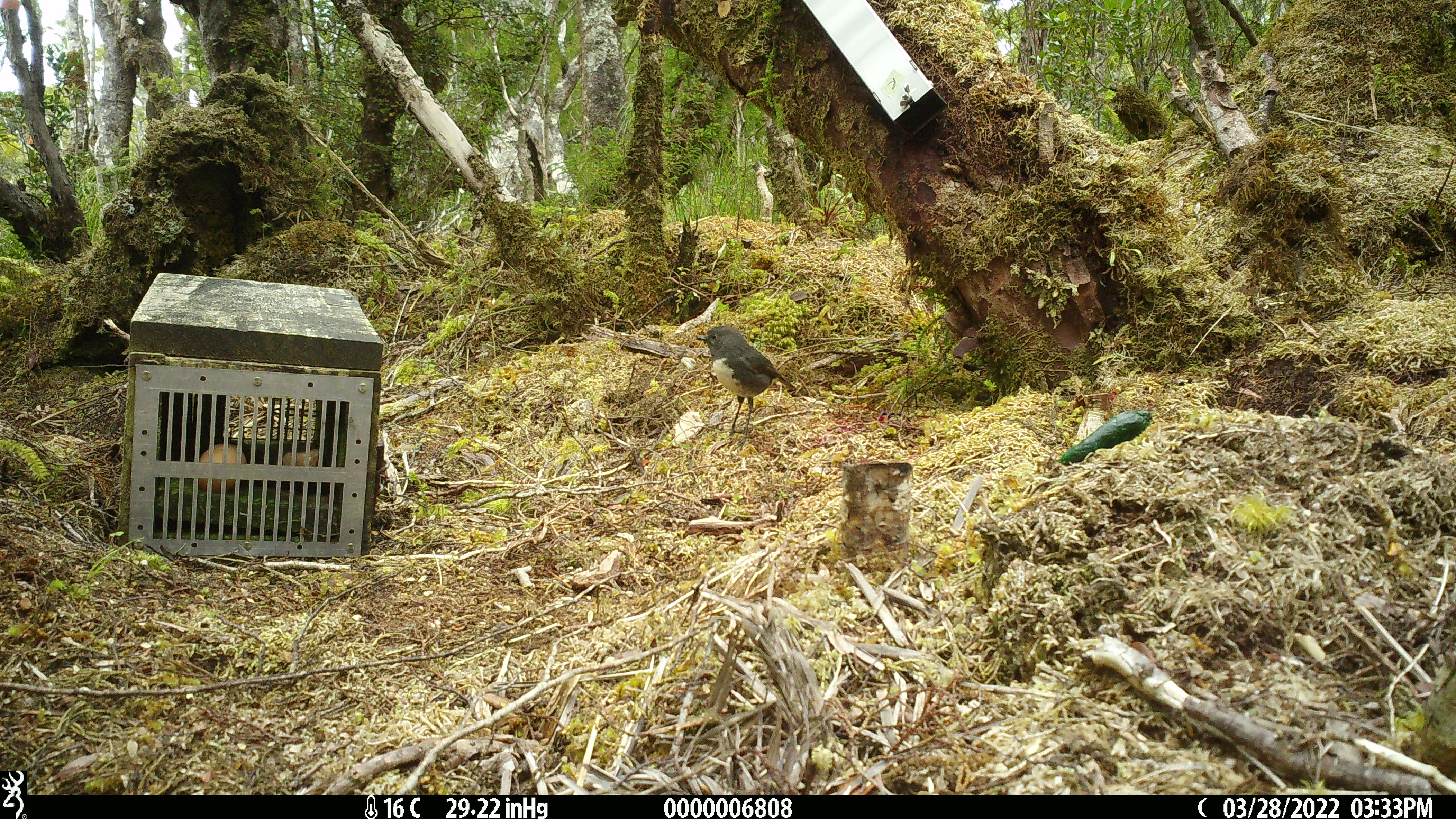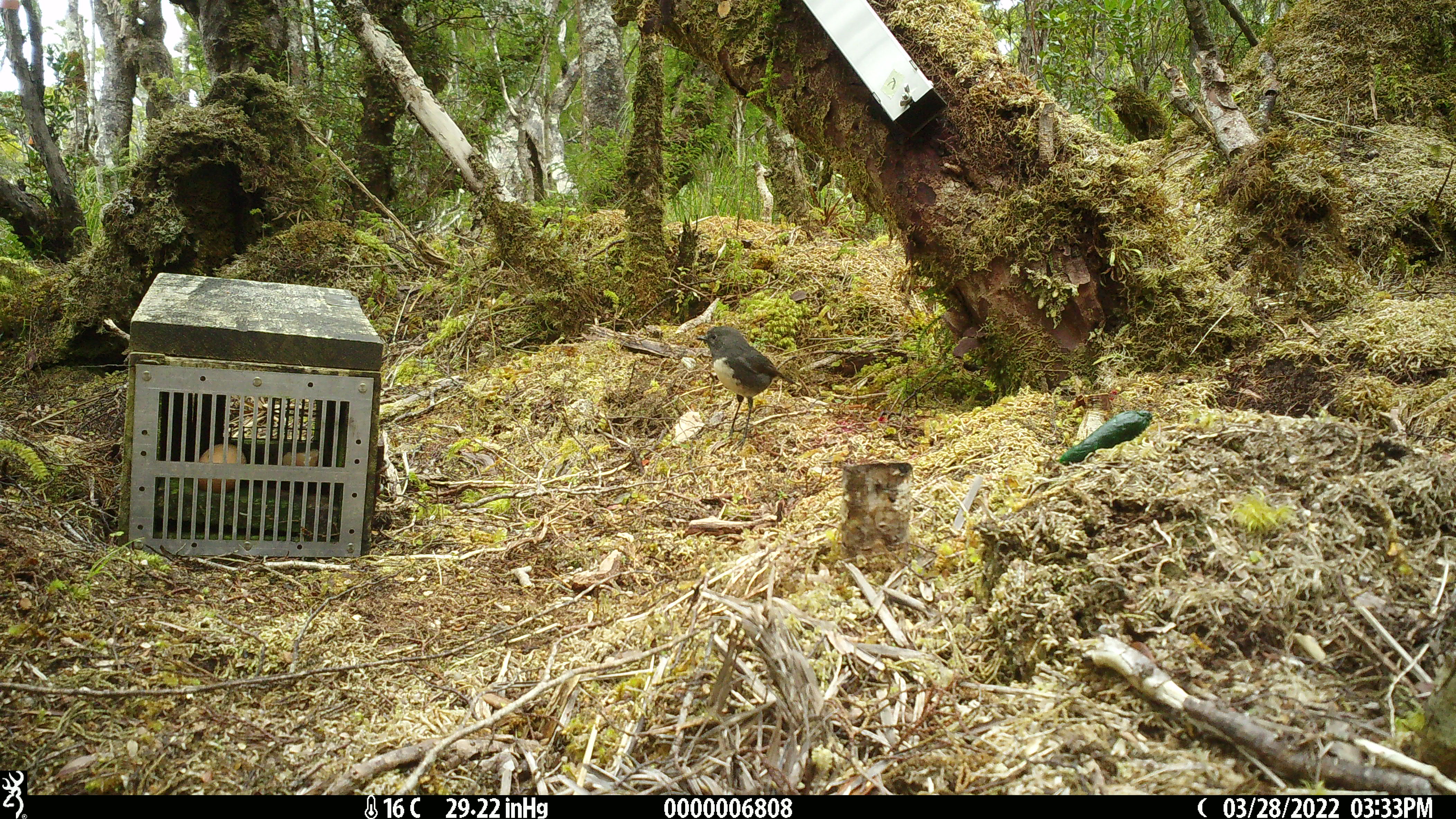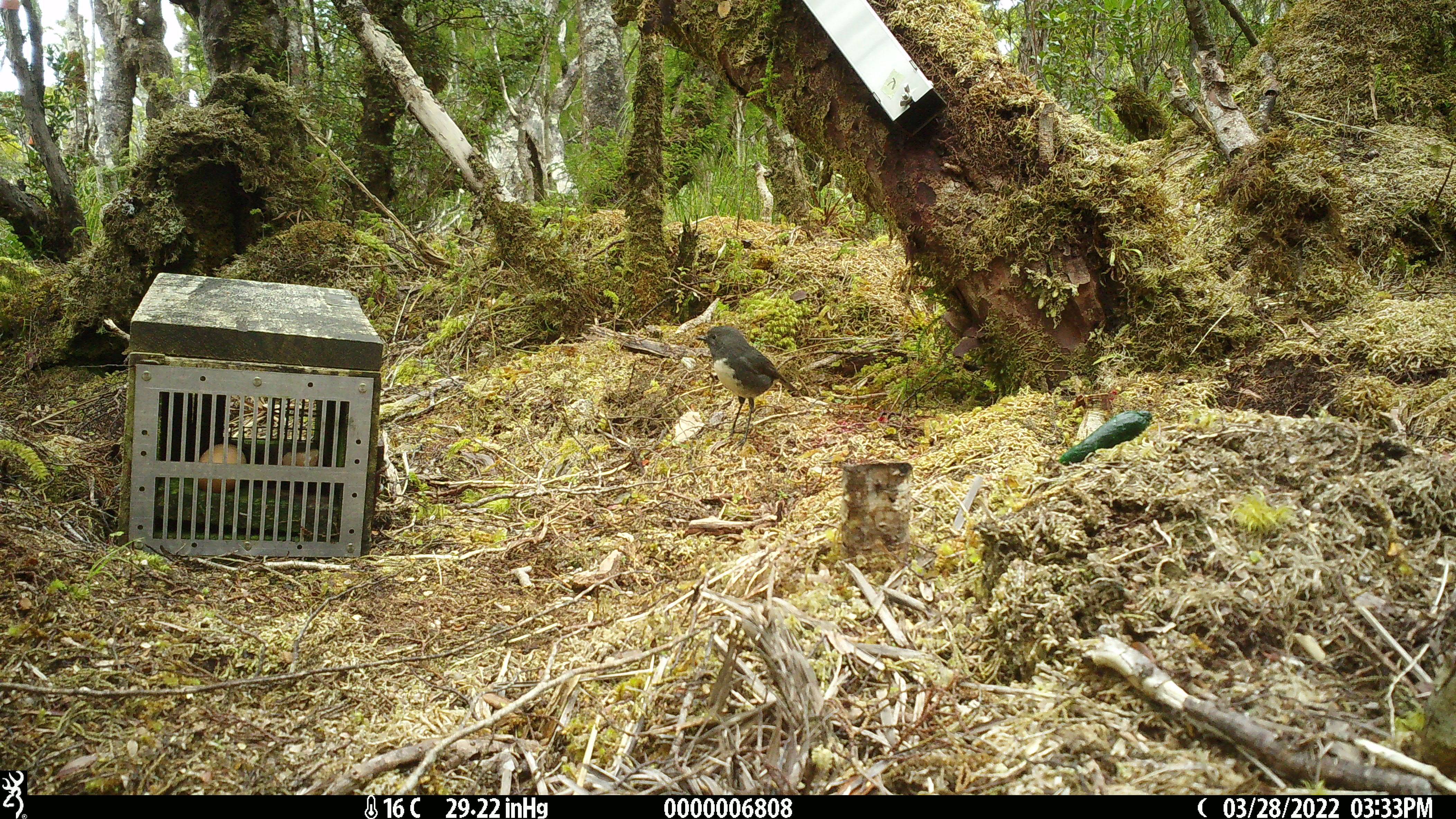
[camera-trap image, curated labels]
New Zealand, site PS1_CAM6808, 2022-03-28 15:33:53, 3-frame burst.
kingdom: Animalia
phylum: Chordata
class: Aves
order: Passeriformes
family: Petroicidae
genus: Petroica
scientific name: Petroica australis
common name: new zealand robin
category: robin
Robin (new zealand robin) (Petroica australis).